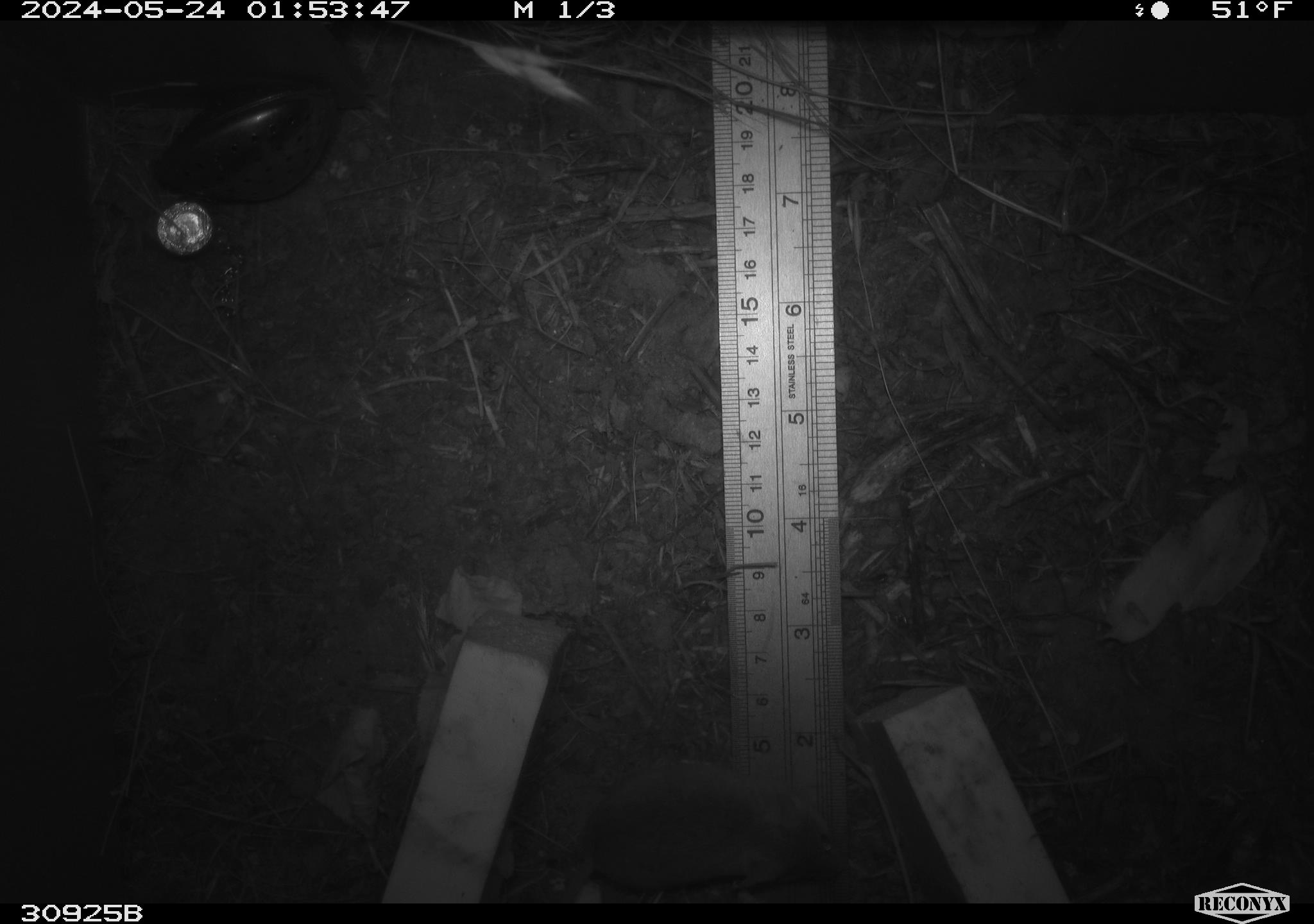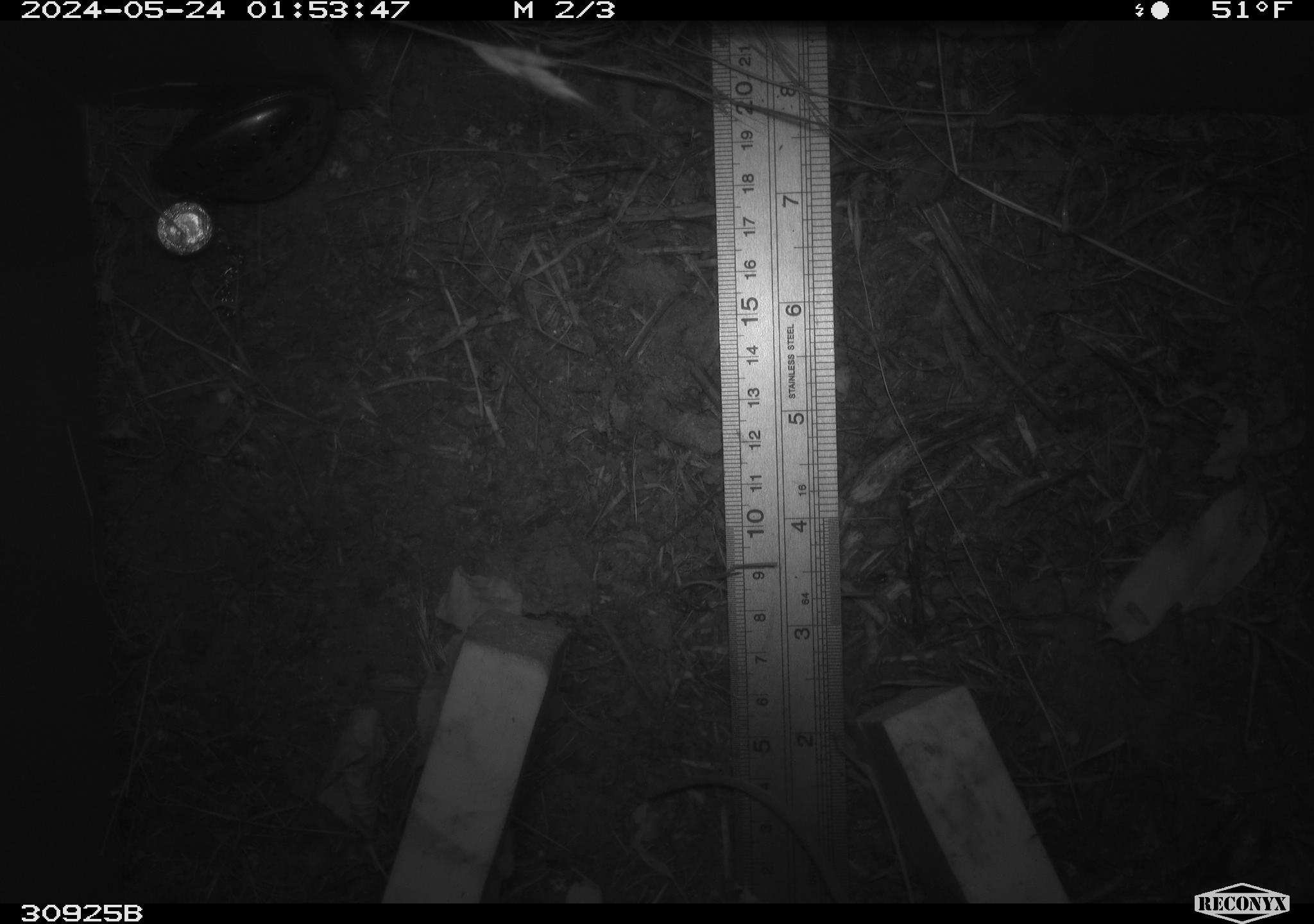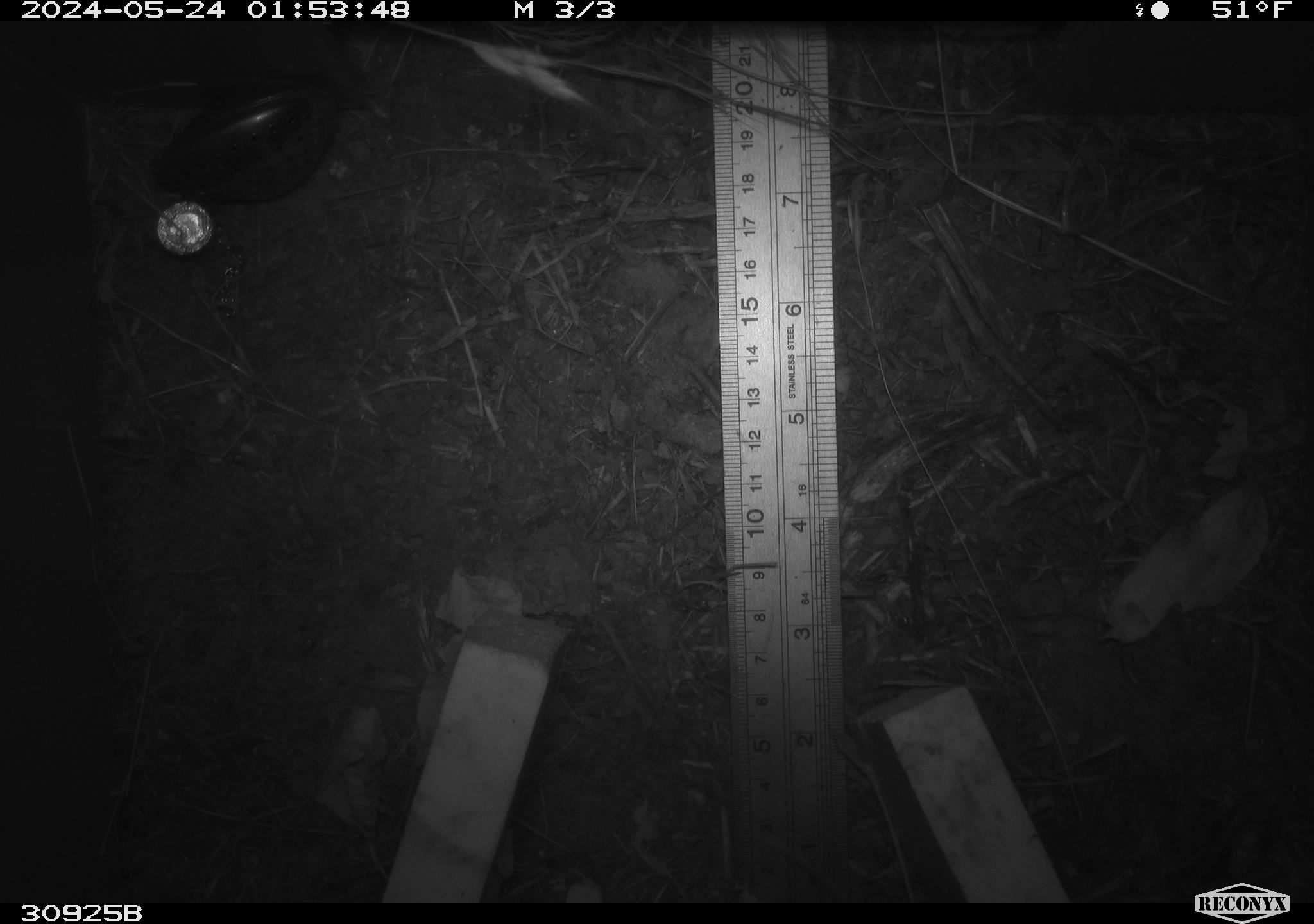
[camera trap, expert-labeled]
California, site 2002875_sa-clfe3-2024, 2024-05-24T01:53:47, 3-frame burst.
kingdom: Animalia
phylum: Chordata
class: Mammalia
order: Rodentia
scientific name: Rodentia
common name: mouse species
Mouse species (Rodentia).